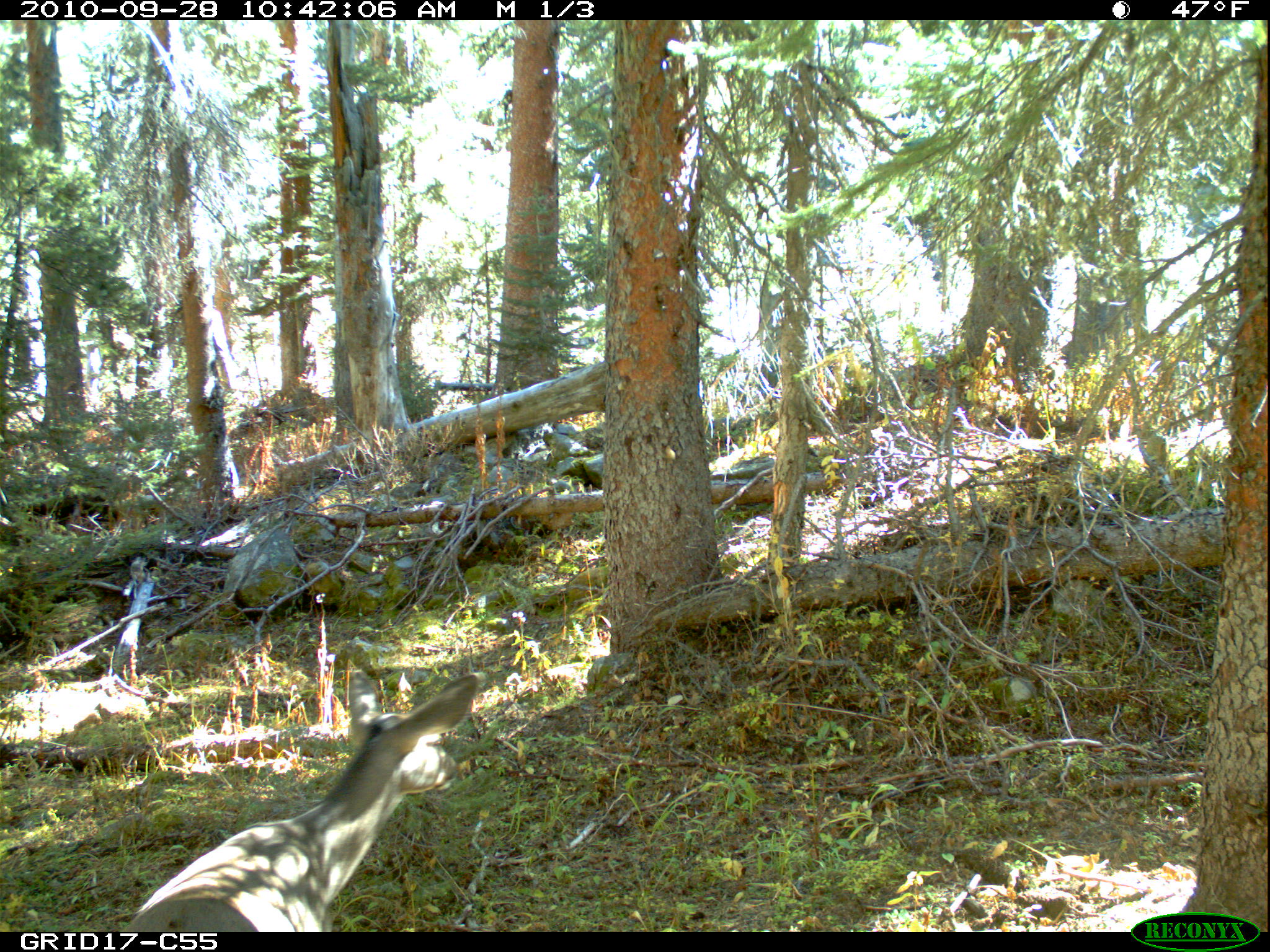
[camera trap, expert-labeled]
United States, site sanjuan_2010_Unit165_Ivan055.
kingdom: Animalia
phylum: Chordata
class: Mammalia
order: Artiodactyla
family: Cervidae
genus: Odocoileus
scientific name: Odocoileus hemionus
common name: mule deer